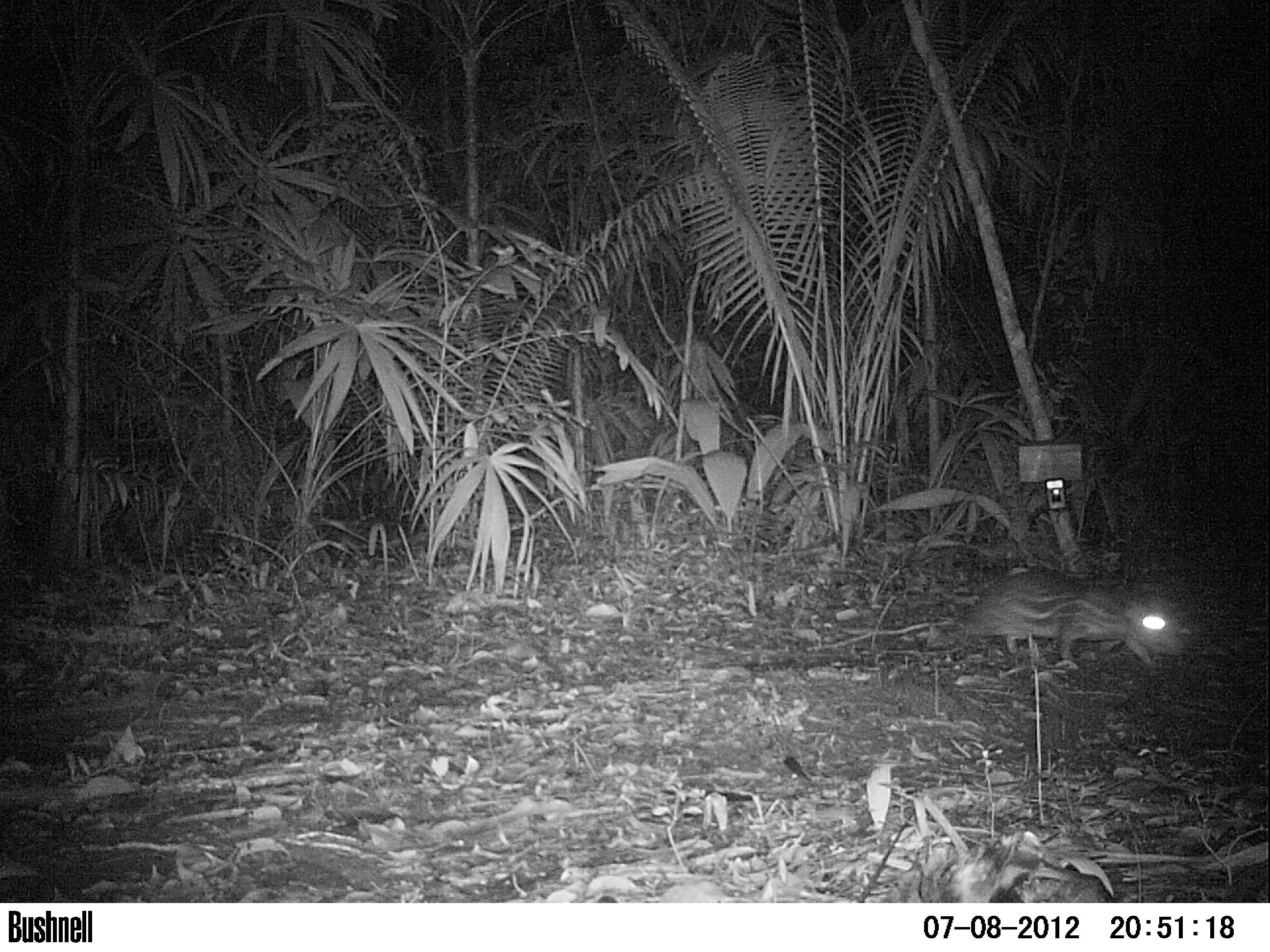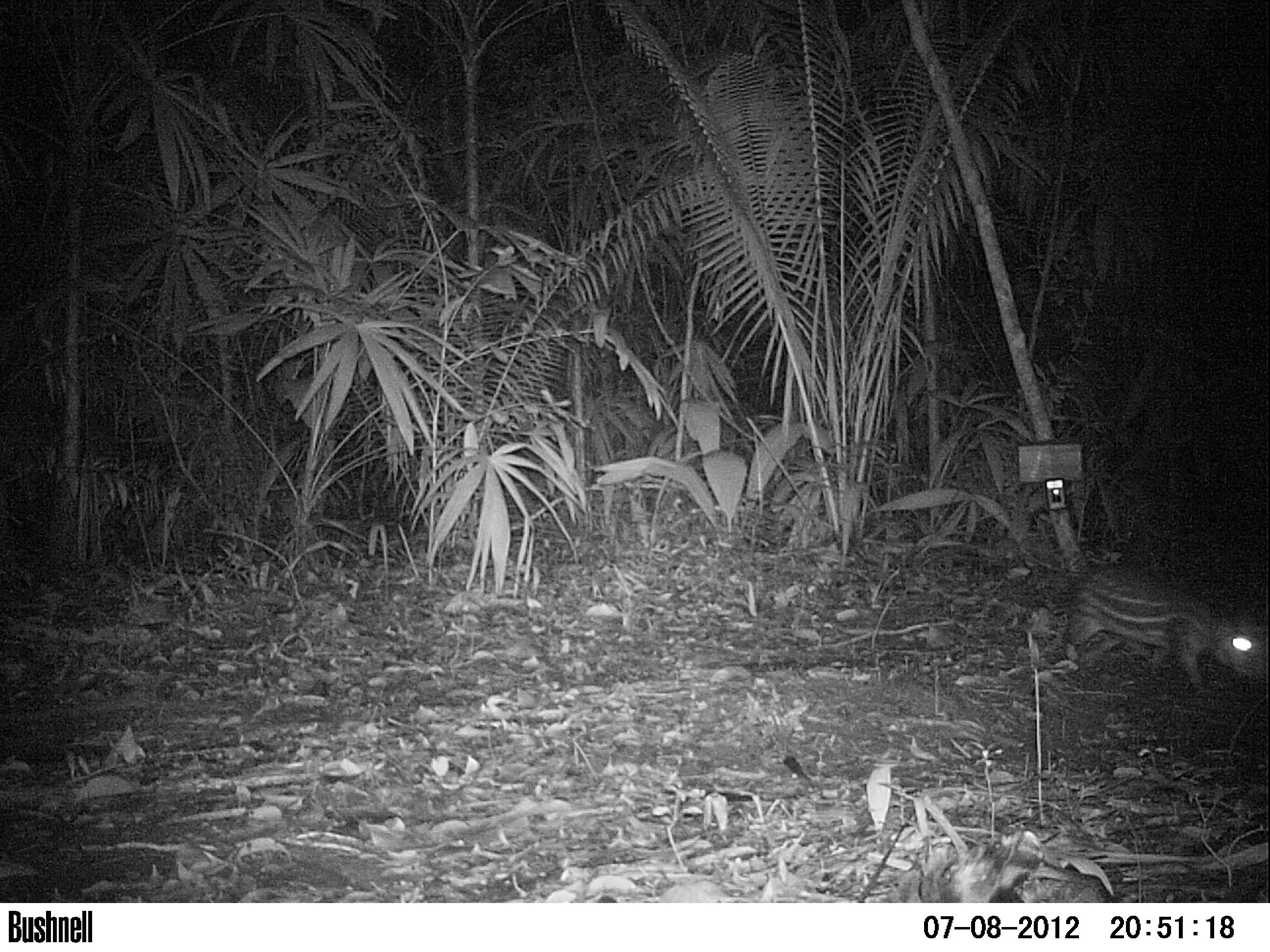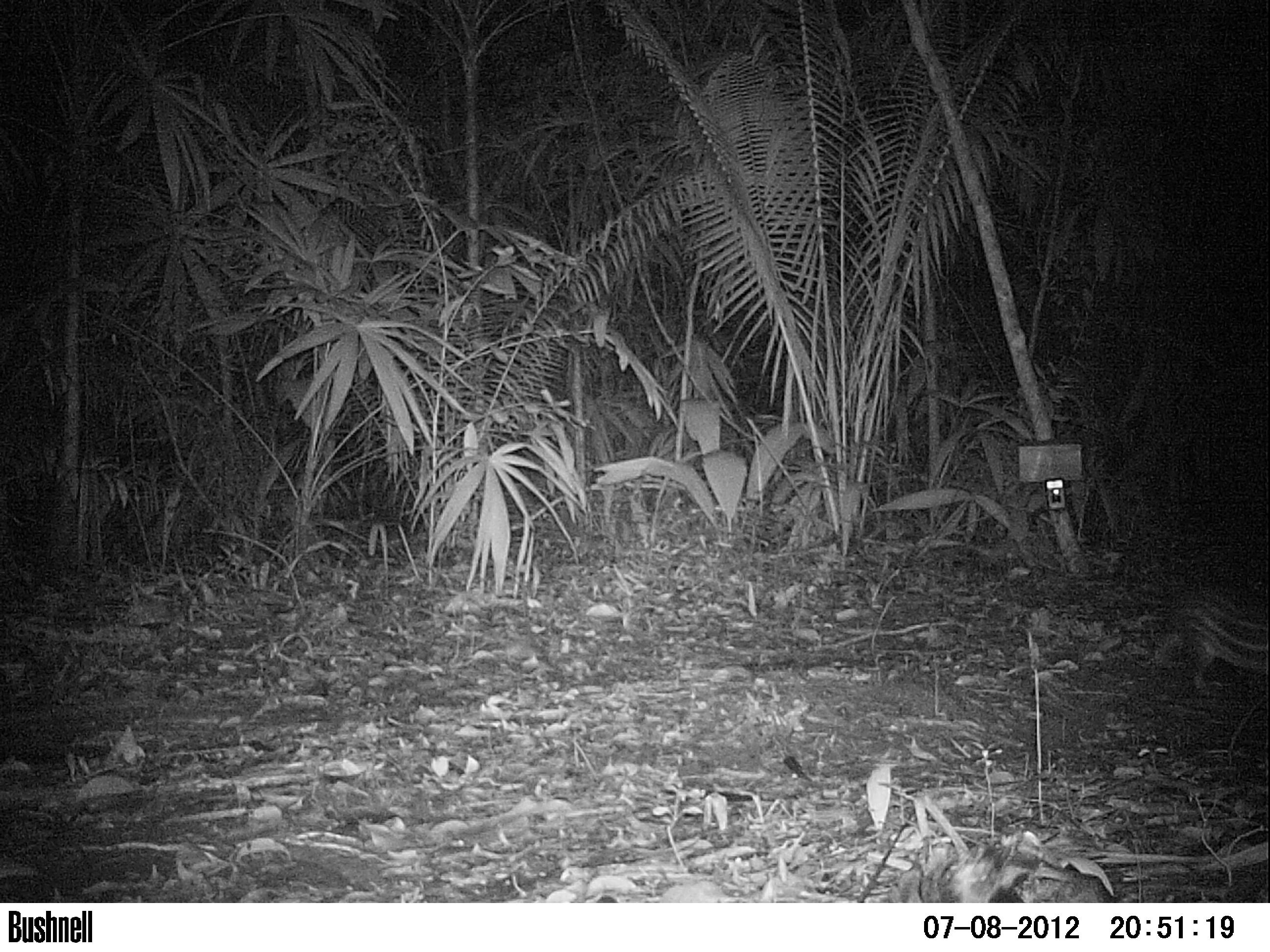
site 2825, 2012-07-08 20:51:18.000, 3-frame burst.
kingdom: Animalia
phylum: Chordata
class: Mammalia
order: Rodentia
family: Cuniculidae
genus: Cuniculus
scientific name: Cuniculus paca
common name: spotted paca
Cuniculus paca (spotted paca), count 1, age adult.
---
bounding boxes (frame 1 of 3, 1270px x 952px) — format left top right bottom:
cuniculus paca: 935 572 1187 668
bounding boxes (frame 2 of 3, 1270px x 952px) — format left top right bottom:
cuniculus paca: 1063 571 1270 689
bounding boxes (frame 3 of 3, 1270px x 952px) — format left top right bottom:
cuniculus paca: 1153 585 1270 691